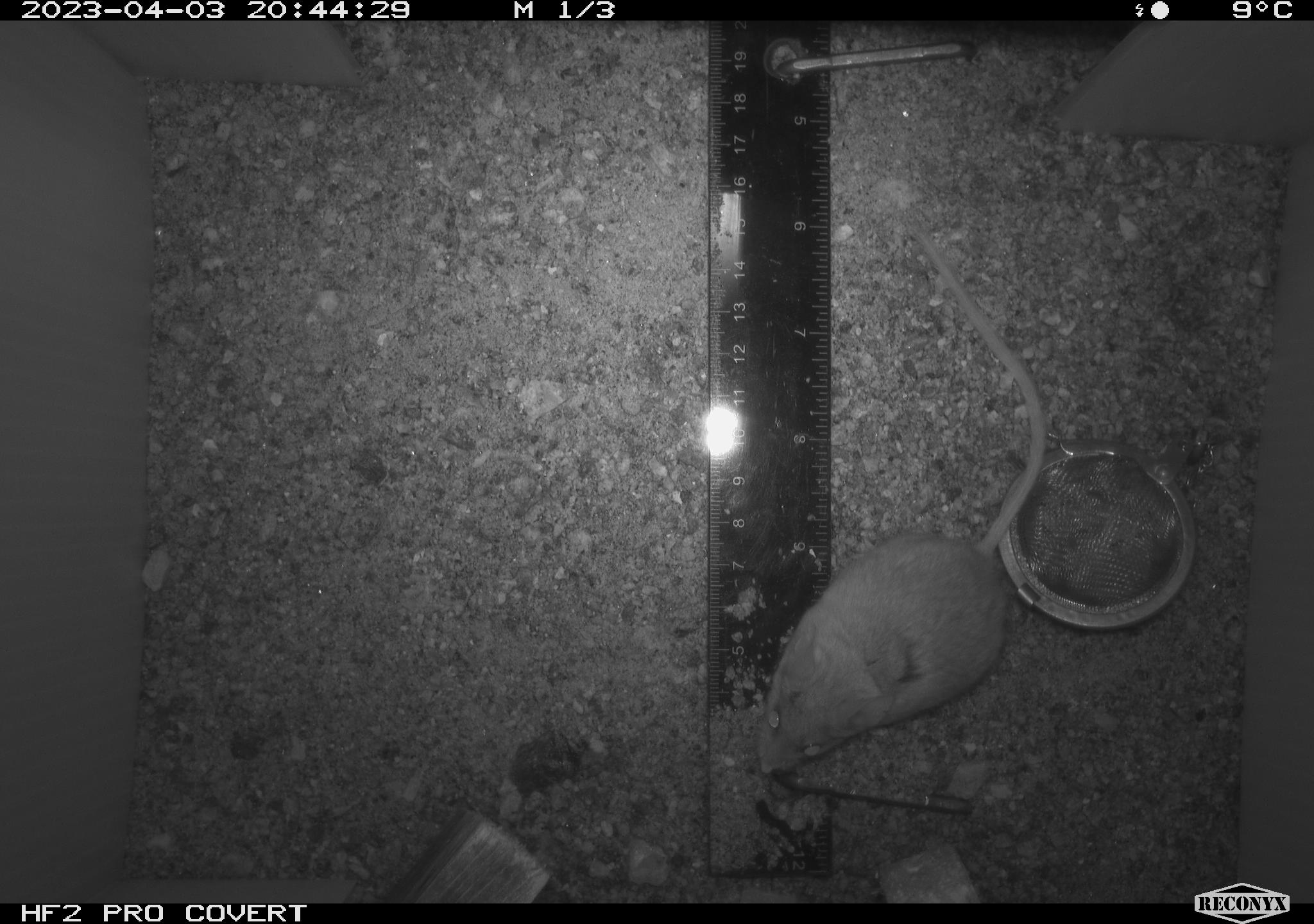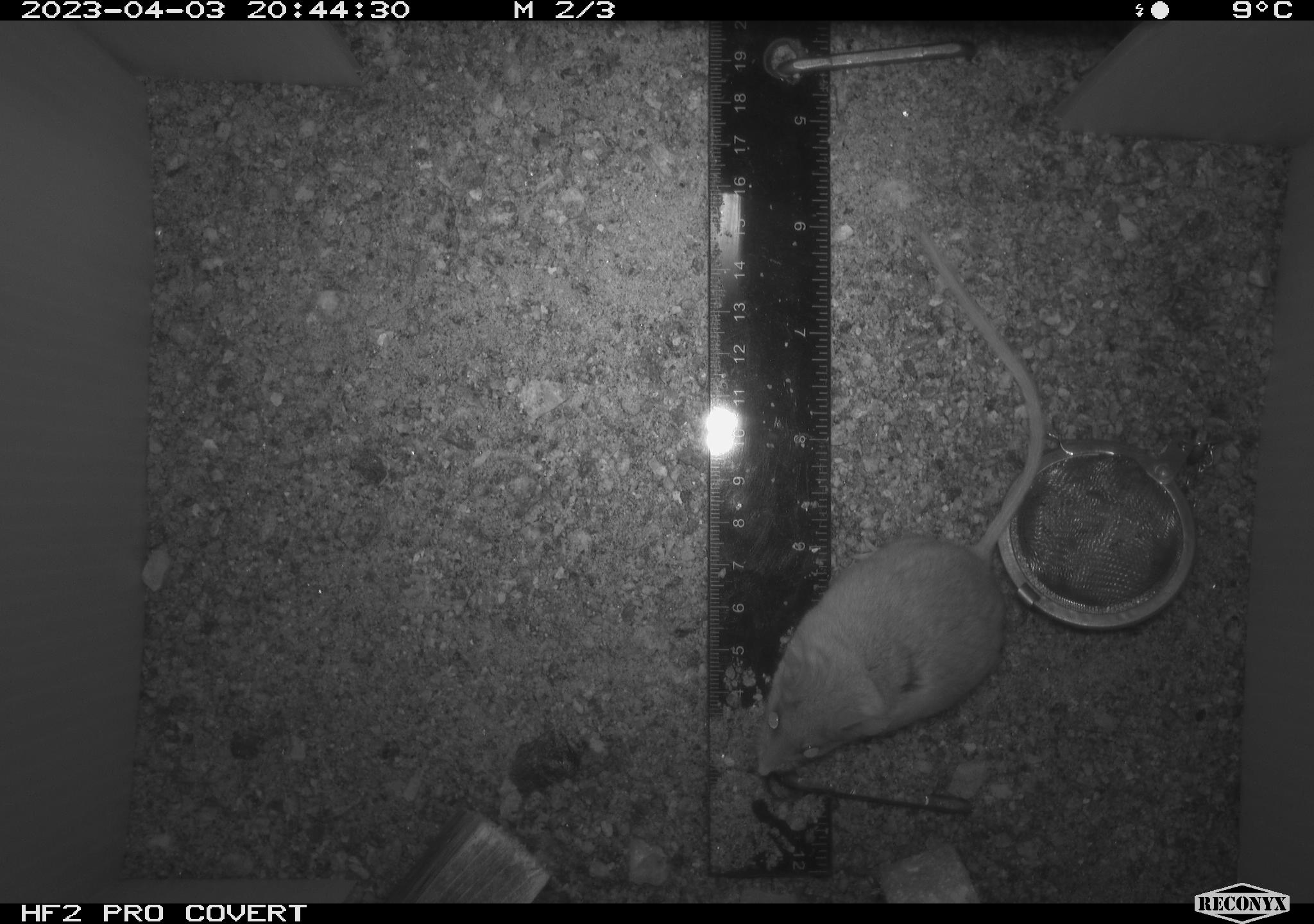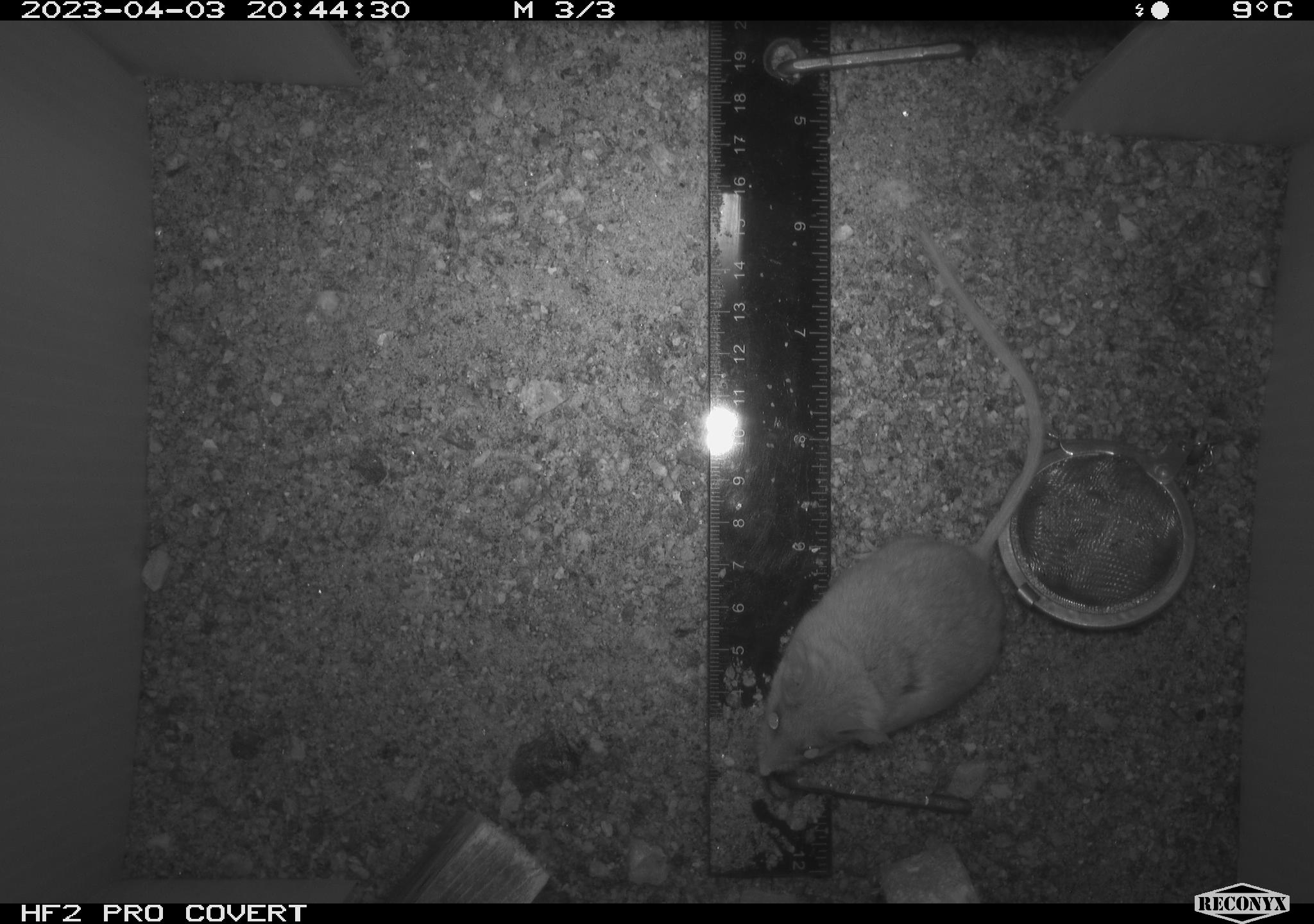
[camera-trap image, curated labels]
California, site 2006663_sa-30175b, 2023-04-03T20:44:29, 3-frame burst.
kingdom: Animalia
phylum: Chordata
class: Mammalia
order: Rodentia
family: Cricetidae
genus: Peromyscus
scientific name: Peromyscus eremicus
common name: cactus mouse